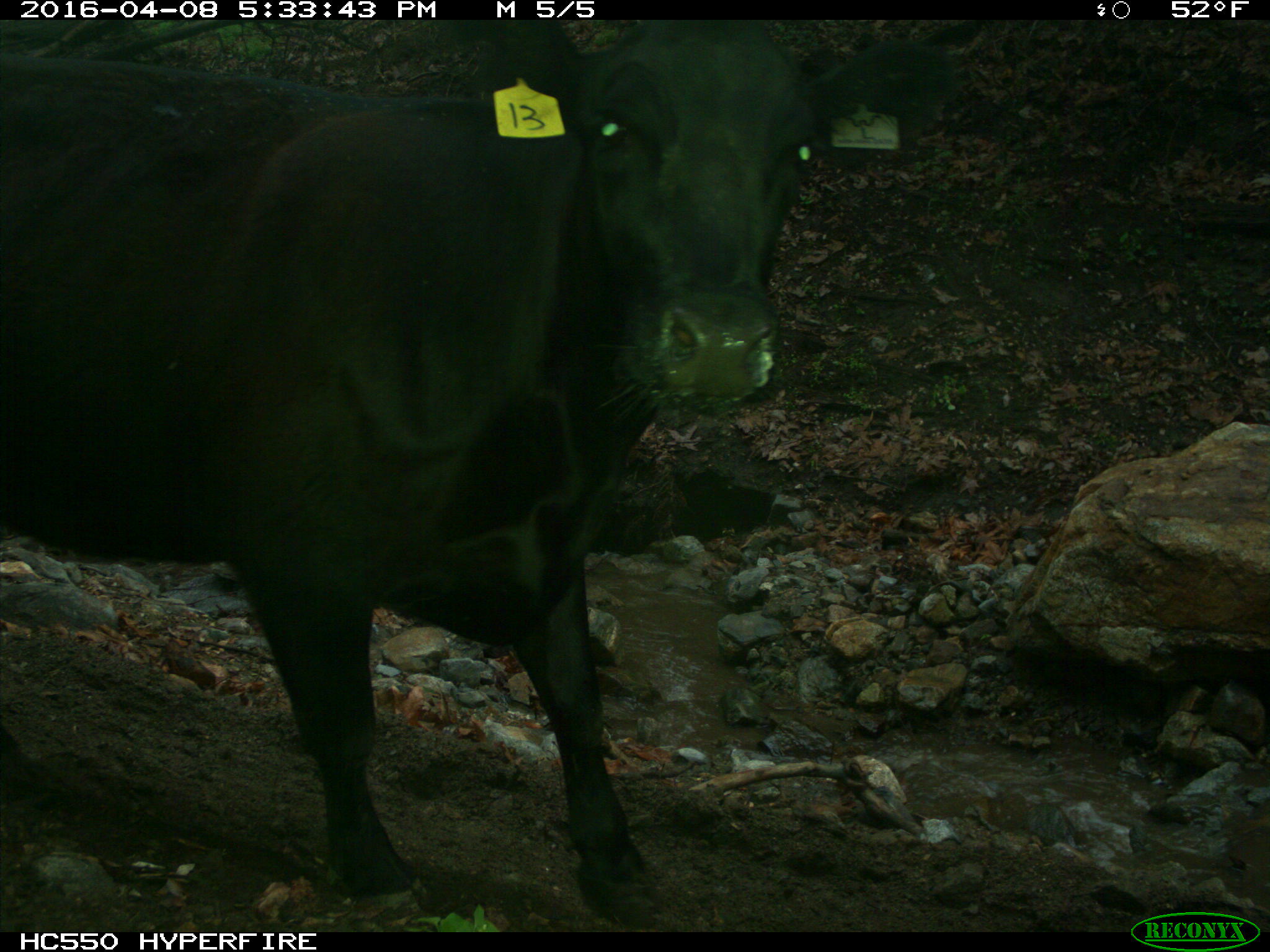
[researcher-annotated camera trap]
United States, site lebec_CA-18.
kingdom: Animalia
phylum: Chordata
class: Mammalia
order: Artiodactyla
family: Bovidae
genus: Bos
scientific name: Bos taurus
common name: domestic cow